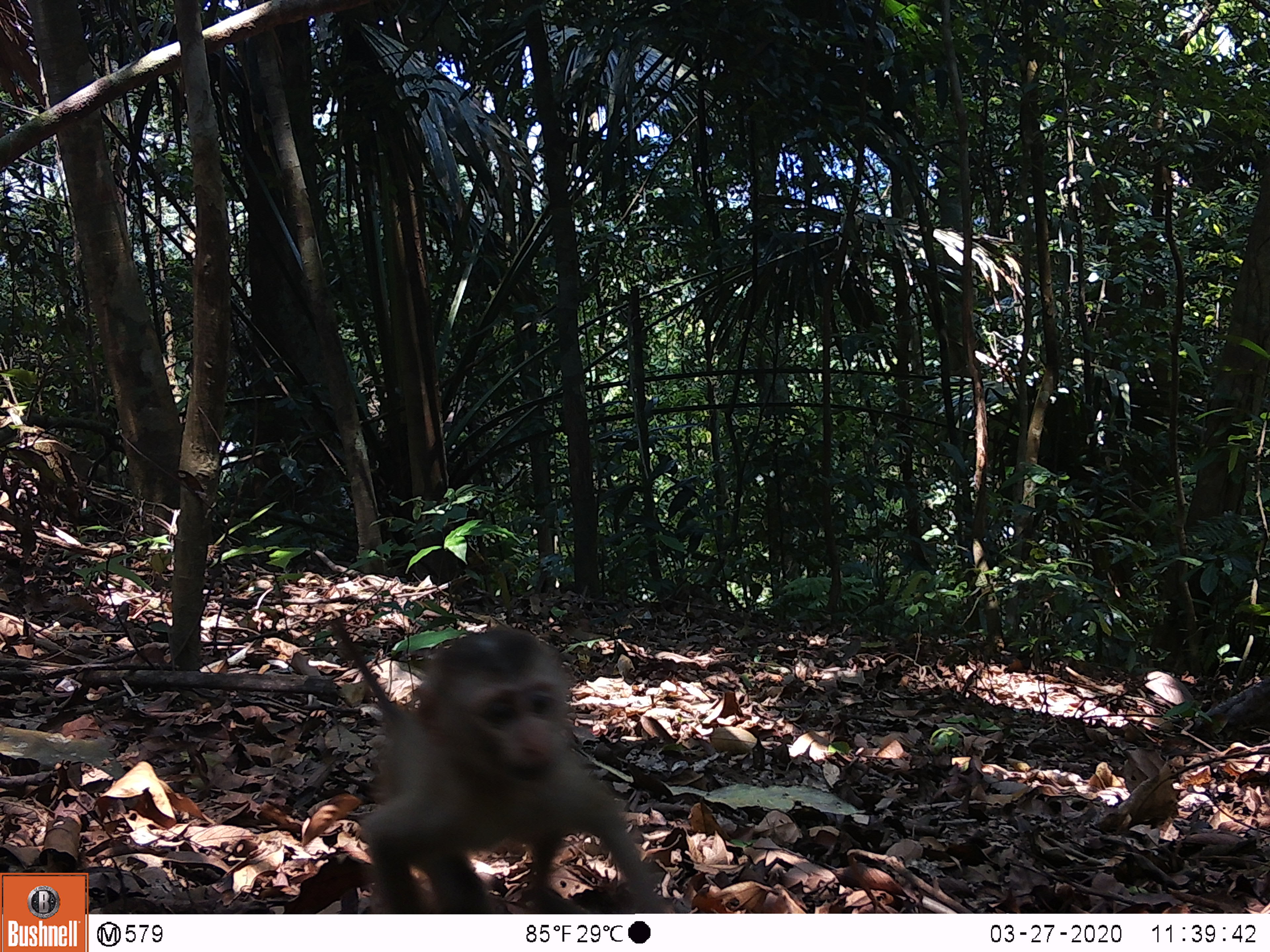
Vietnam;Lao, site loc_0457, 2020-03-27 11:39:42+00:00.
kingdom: Animalia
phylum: Chordata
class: Mammalia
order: Primates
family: Cercopithecidae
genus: Macaca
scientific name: Macaca nemestrina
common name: pig-tailed macaque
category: pig tailed macaque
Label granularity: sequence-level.